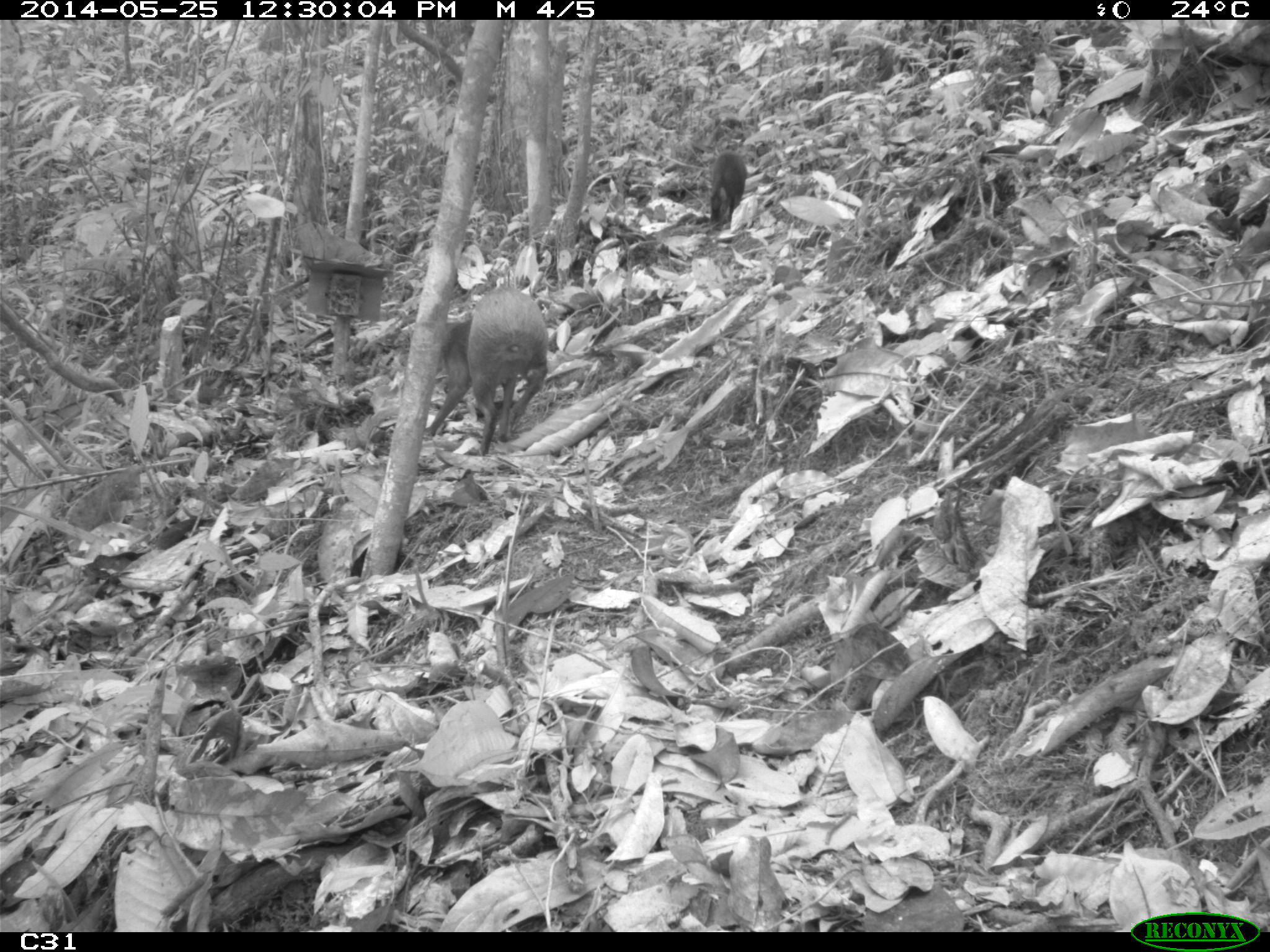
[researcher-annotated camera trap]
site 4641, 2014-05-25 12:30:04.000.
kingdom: Animalia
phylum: Chordata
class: Mammalia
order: Rodentia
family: Dasyproctidae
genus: Dasyprocta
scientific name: Dasyprocta leporina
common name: red-rumped agouti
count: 3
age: adult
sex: female